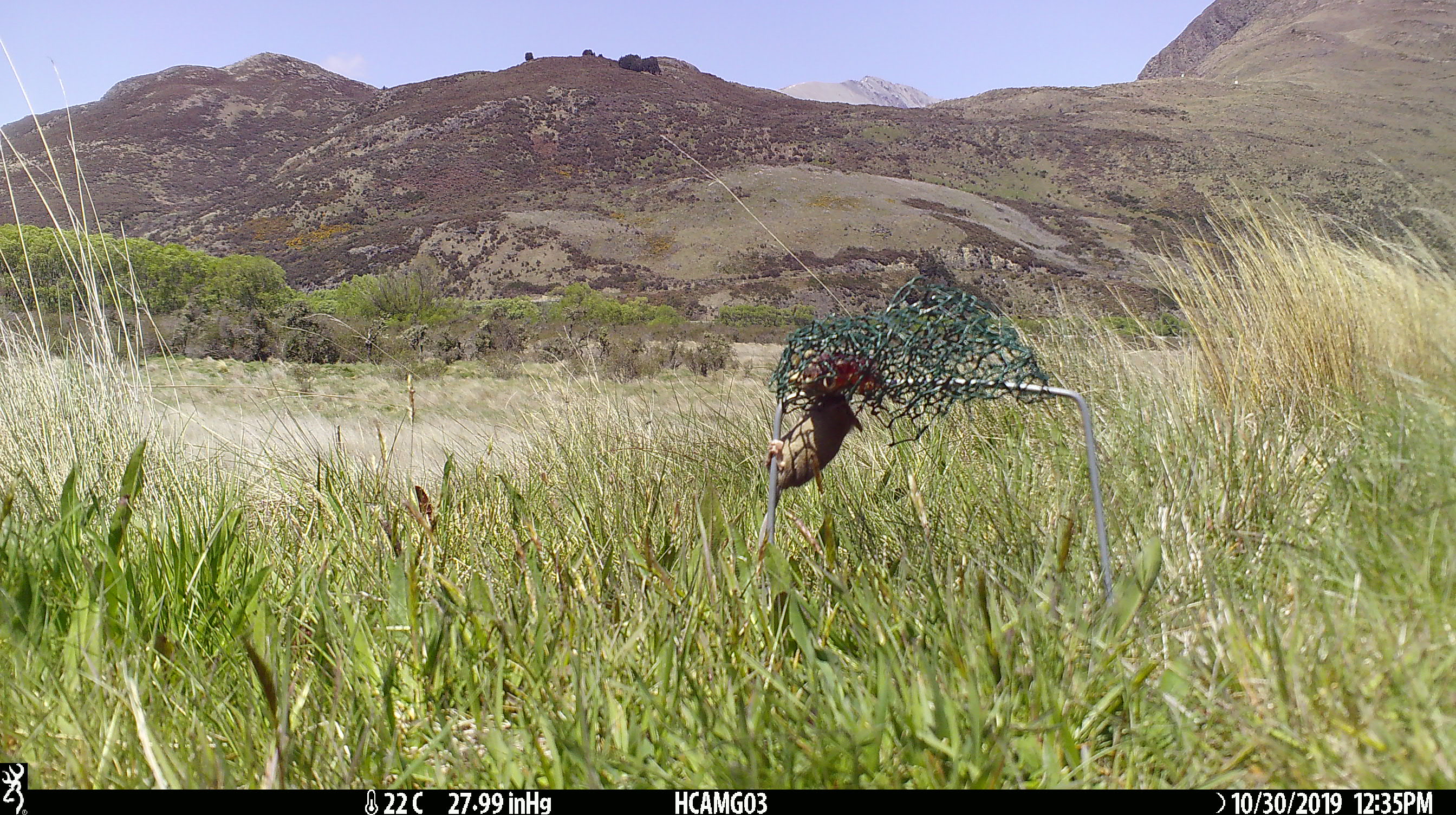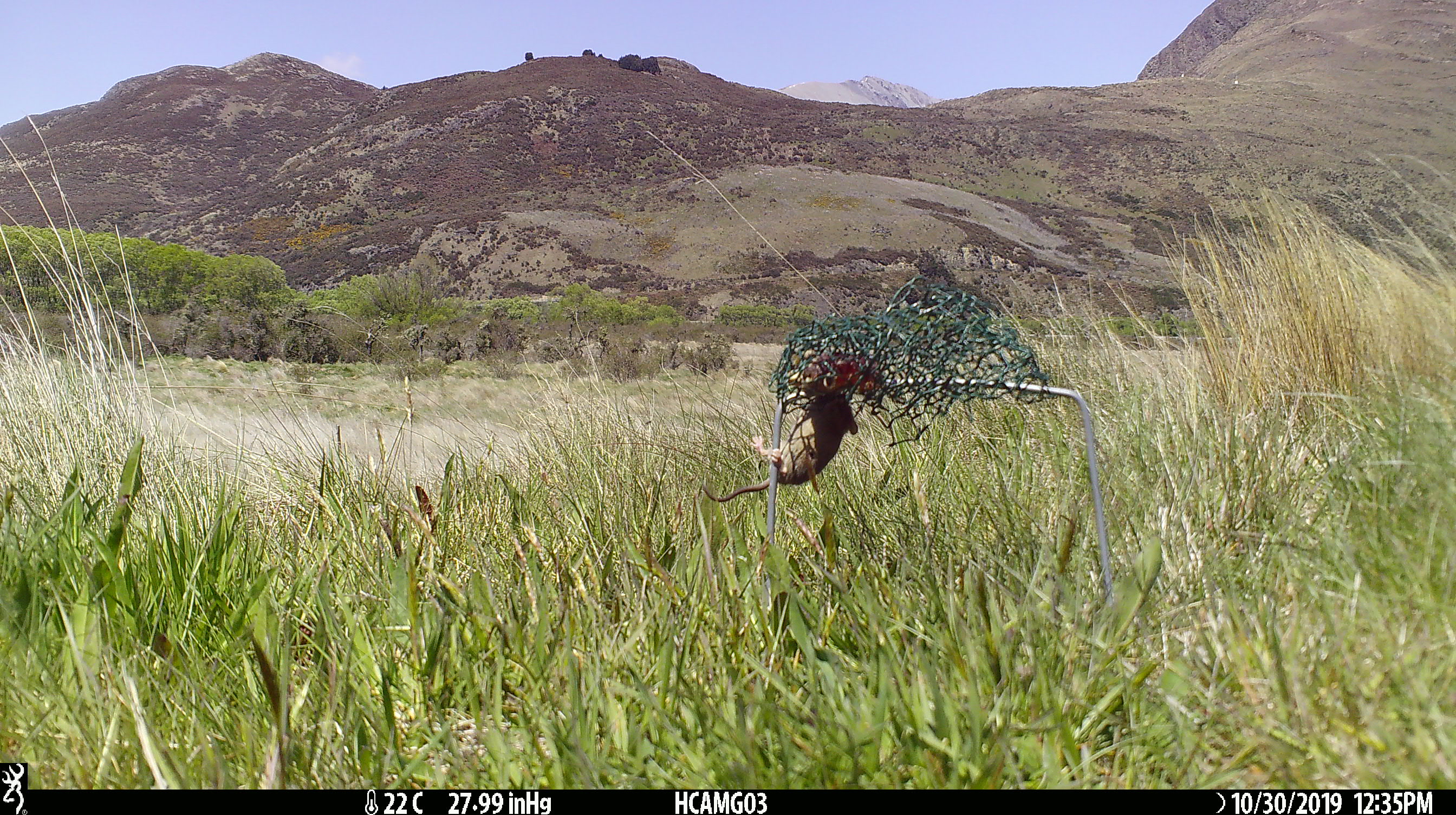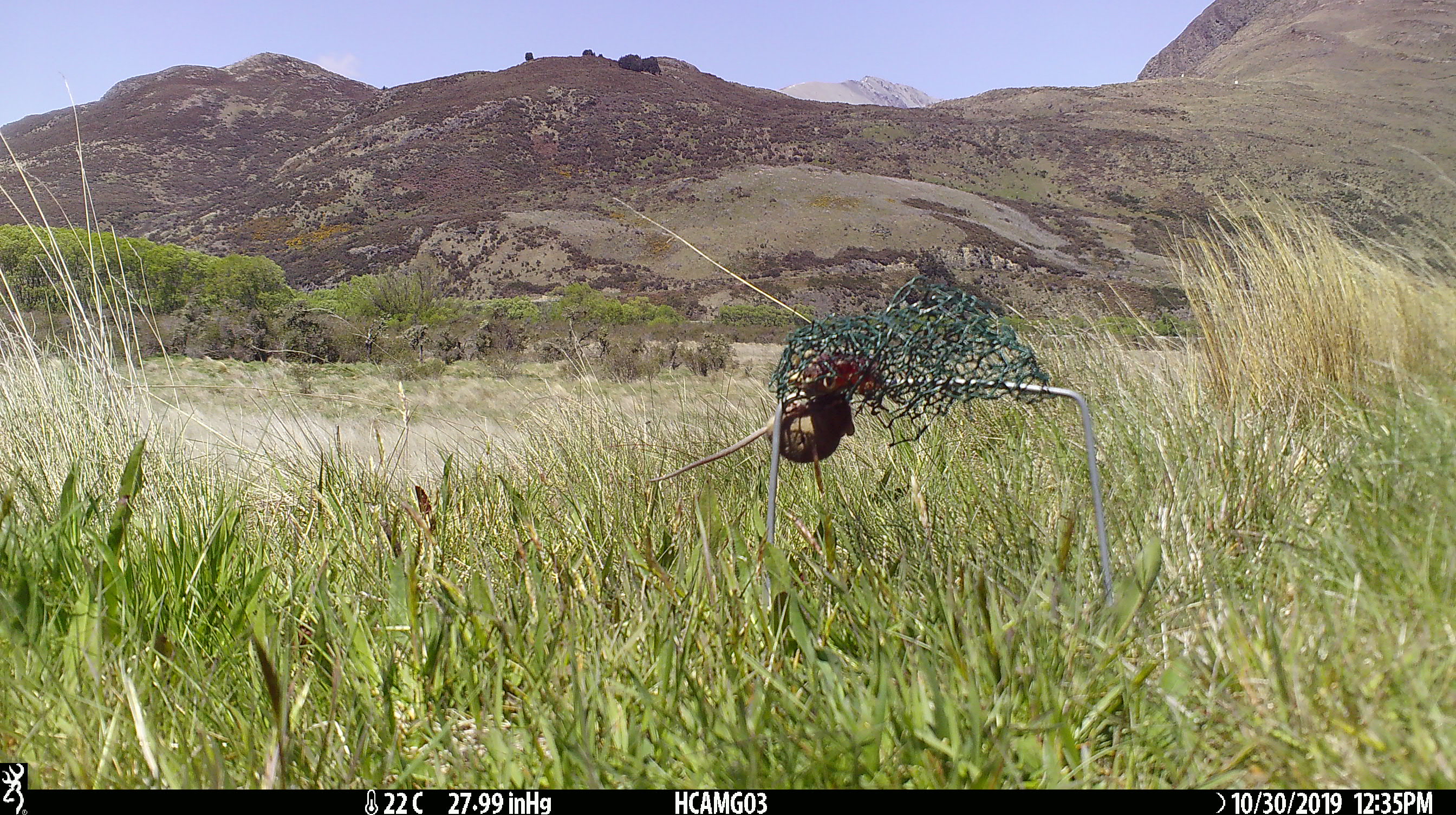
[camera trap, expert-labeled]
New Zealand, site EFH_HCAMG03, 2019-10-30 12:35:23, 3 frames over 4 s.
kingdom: Animalia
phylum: Chordata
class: Mammalia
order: Rodentia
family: Muridae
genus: Mus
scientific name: Mus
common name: mouse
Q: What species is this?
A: Mouse (Mus).